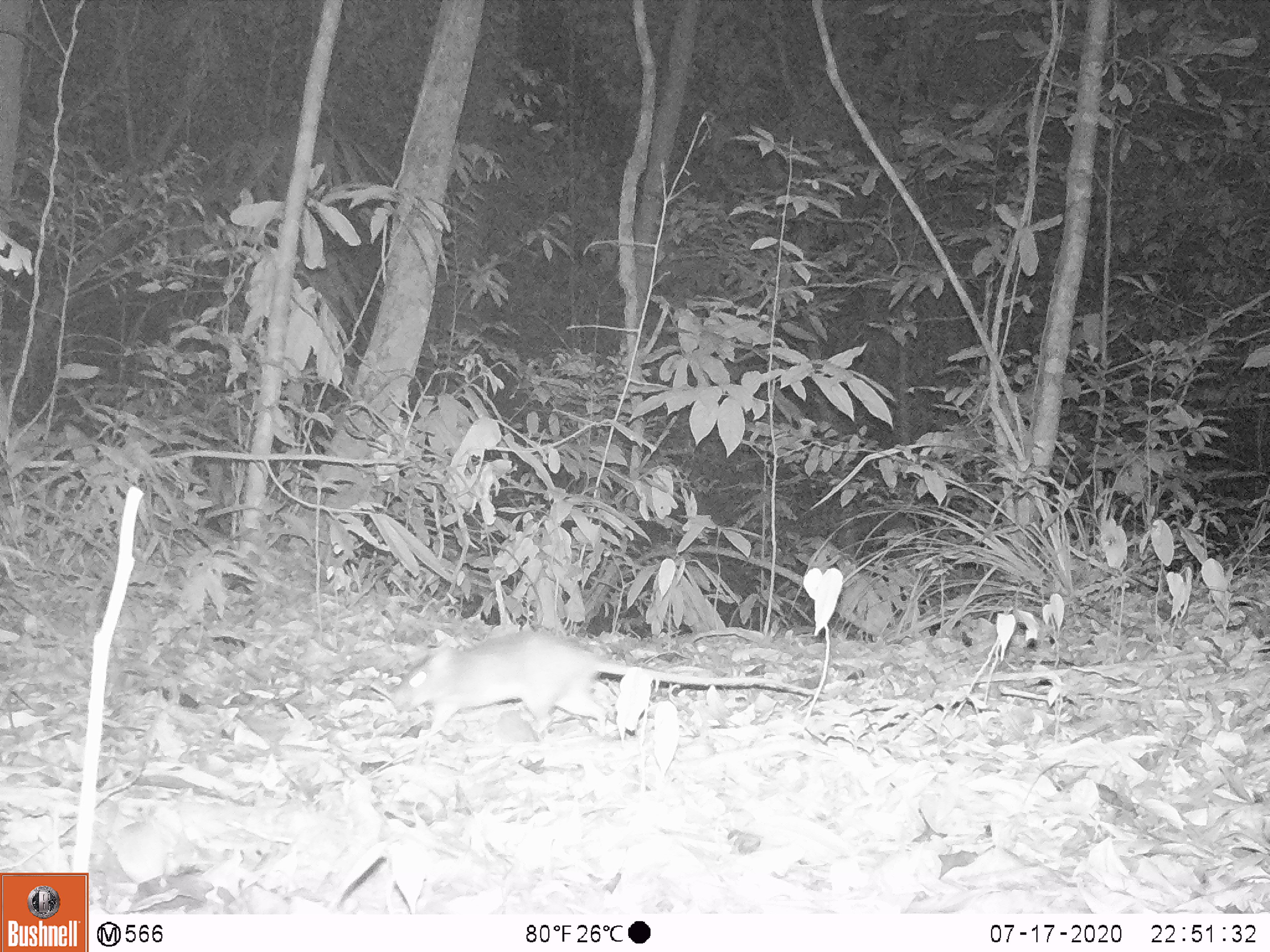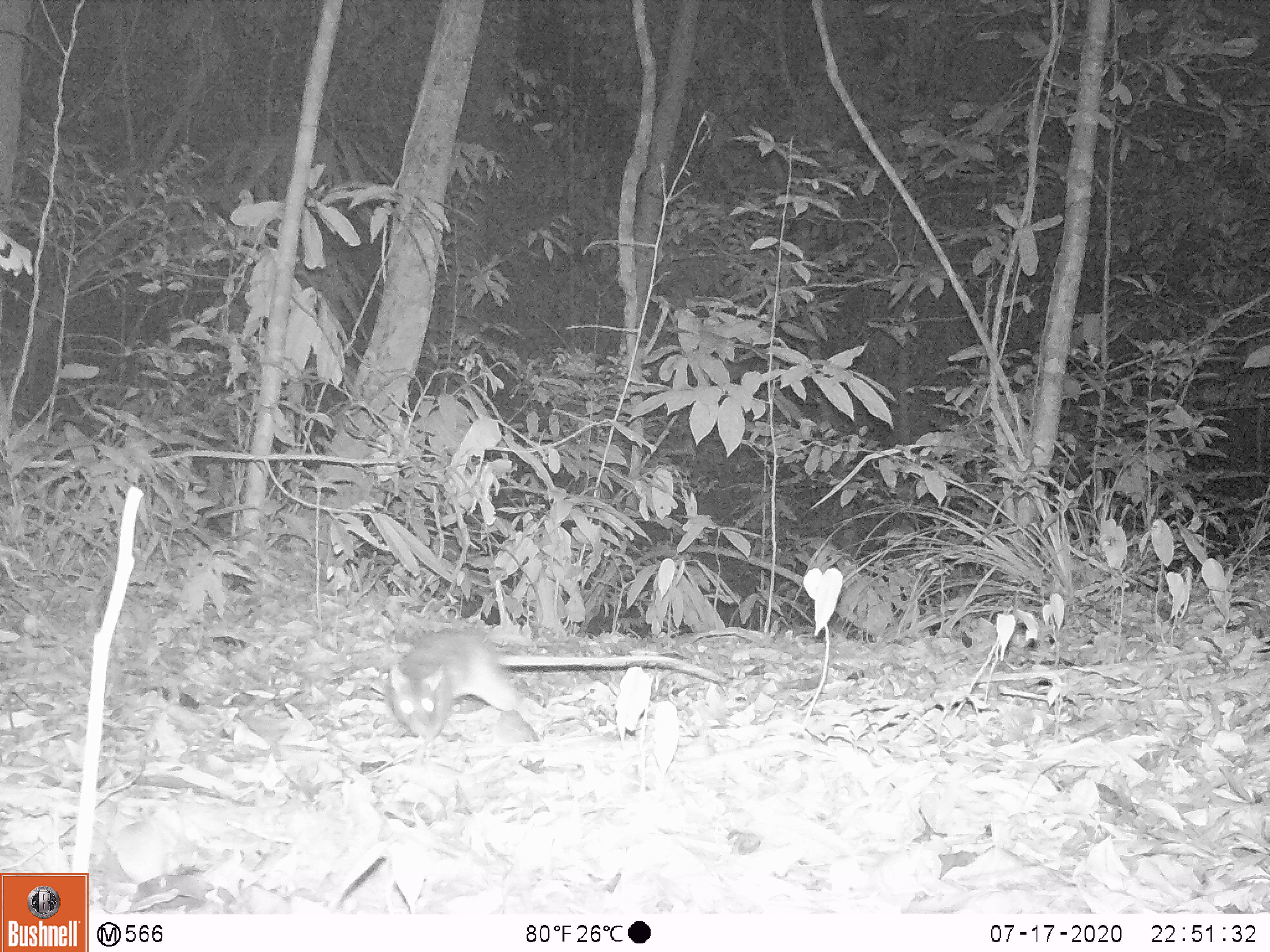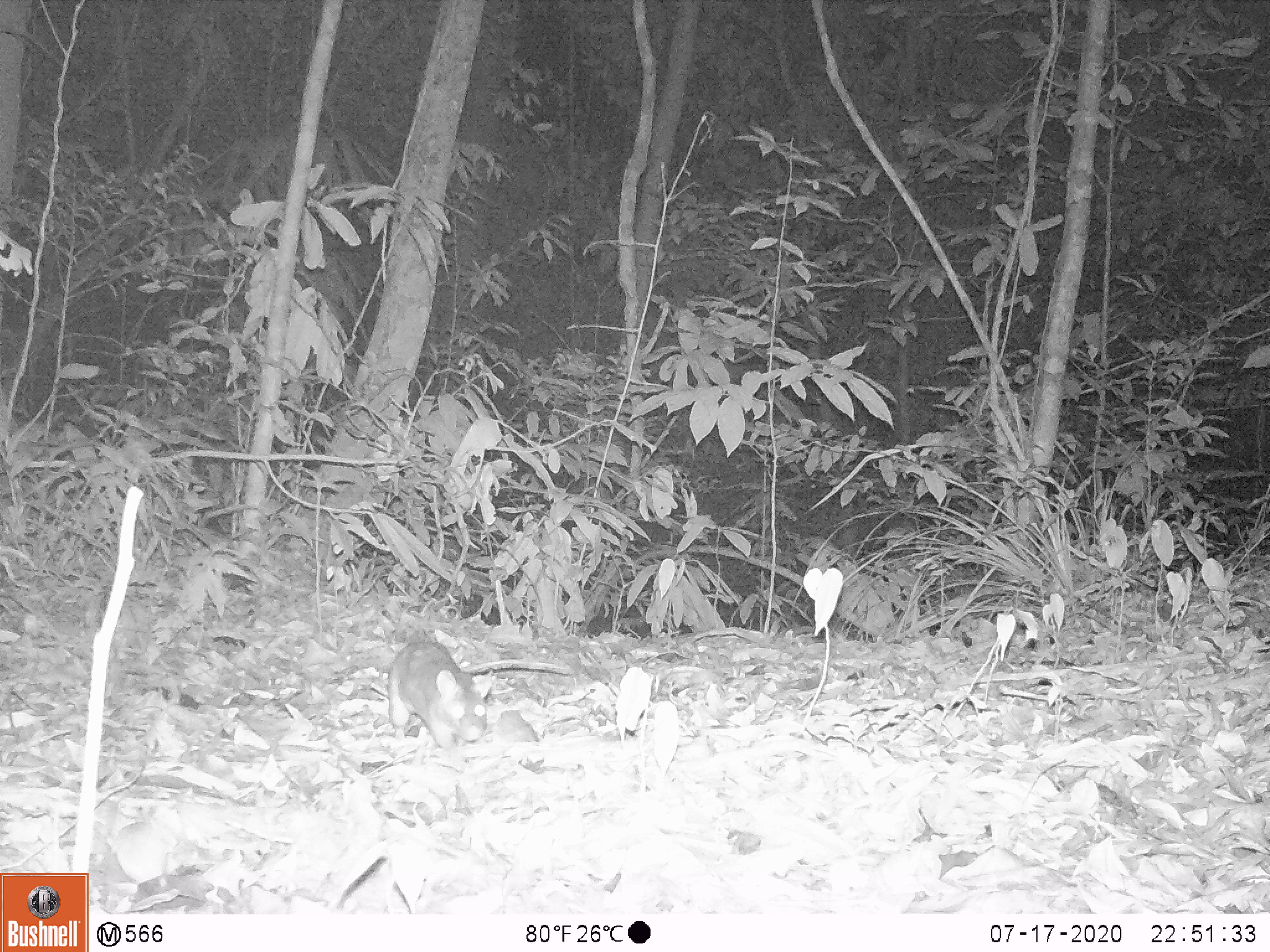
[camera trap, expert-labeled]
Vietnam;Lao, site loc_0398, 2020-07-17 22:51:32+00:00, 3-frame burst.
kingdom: Animalia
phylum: Chordata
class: Mammalia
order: Rodentia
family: Muridae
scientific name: Muridae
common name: old-world mice and rats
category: unidentified murid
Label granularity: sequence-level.